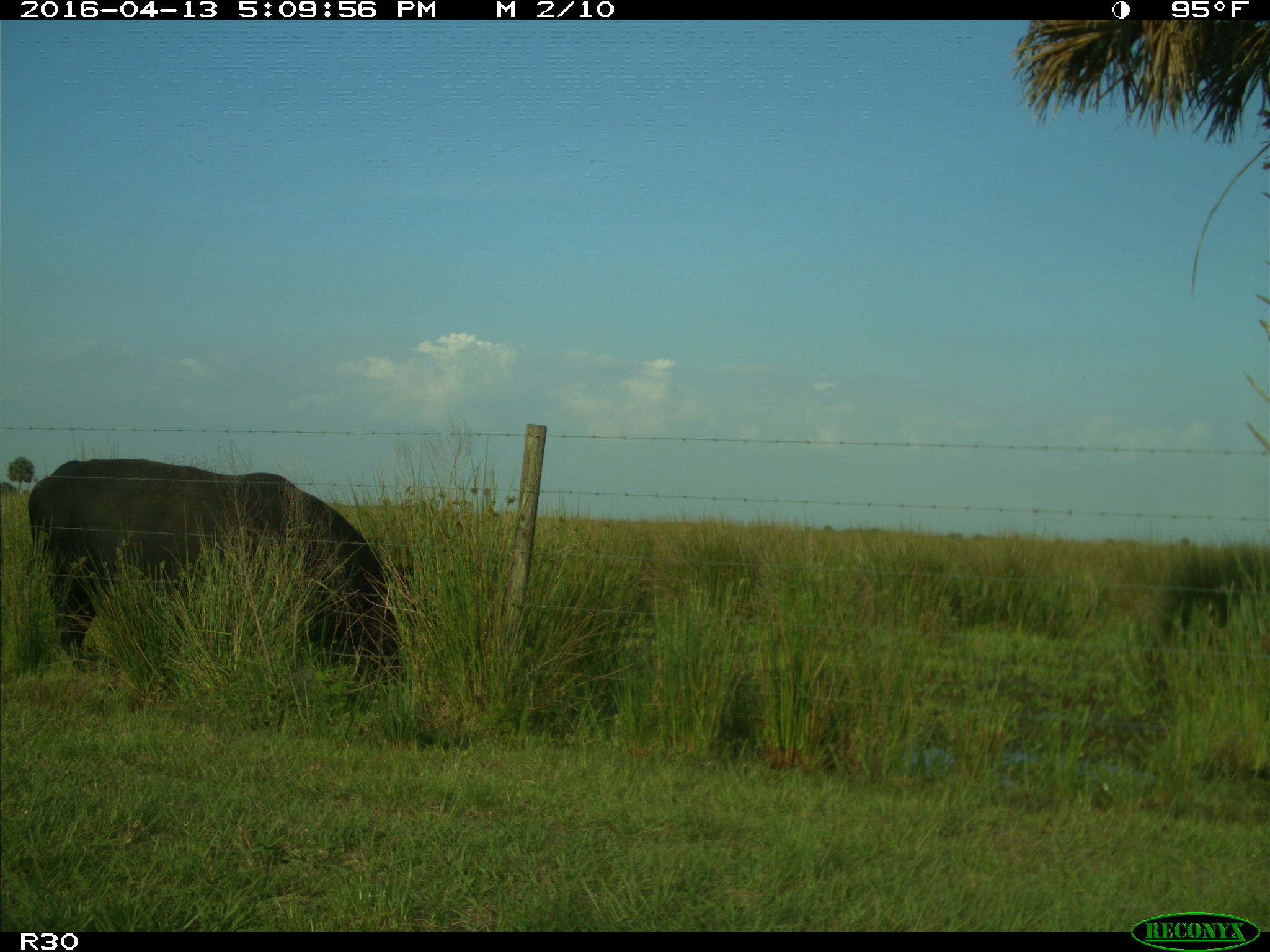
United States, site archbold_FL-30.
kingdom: Animalia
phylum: Chordata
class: Mammalia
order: Artiodactyla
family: Bovidae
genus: Bos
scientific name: Bos taurus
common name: domestic cow